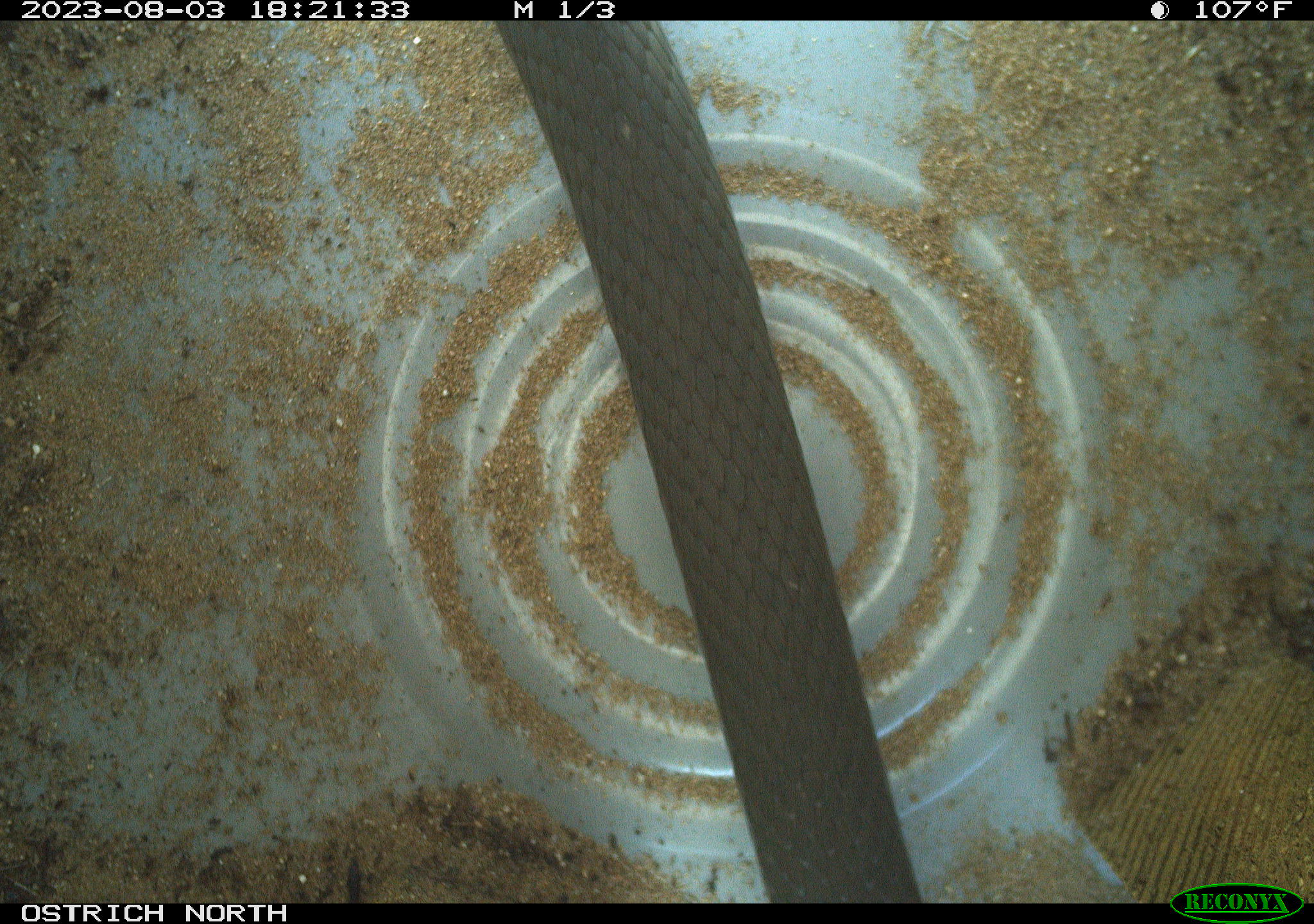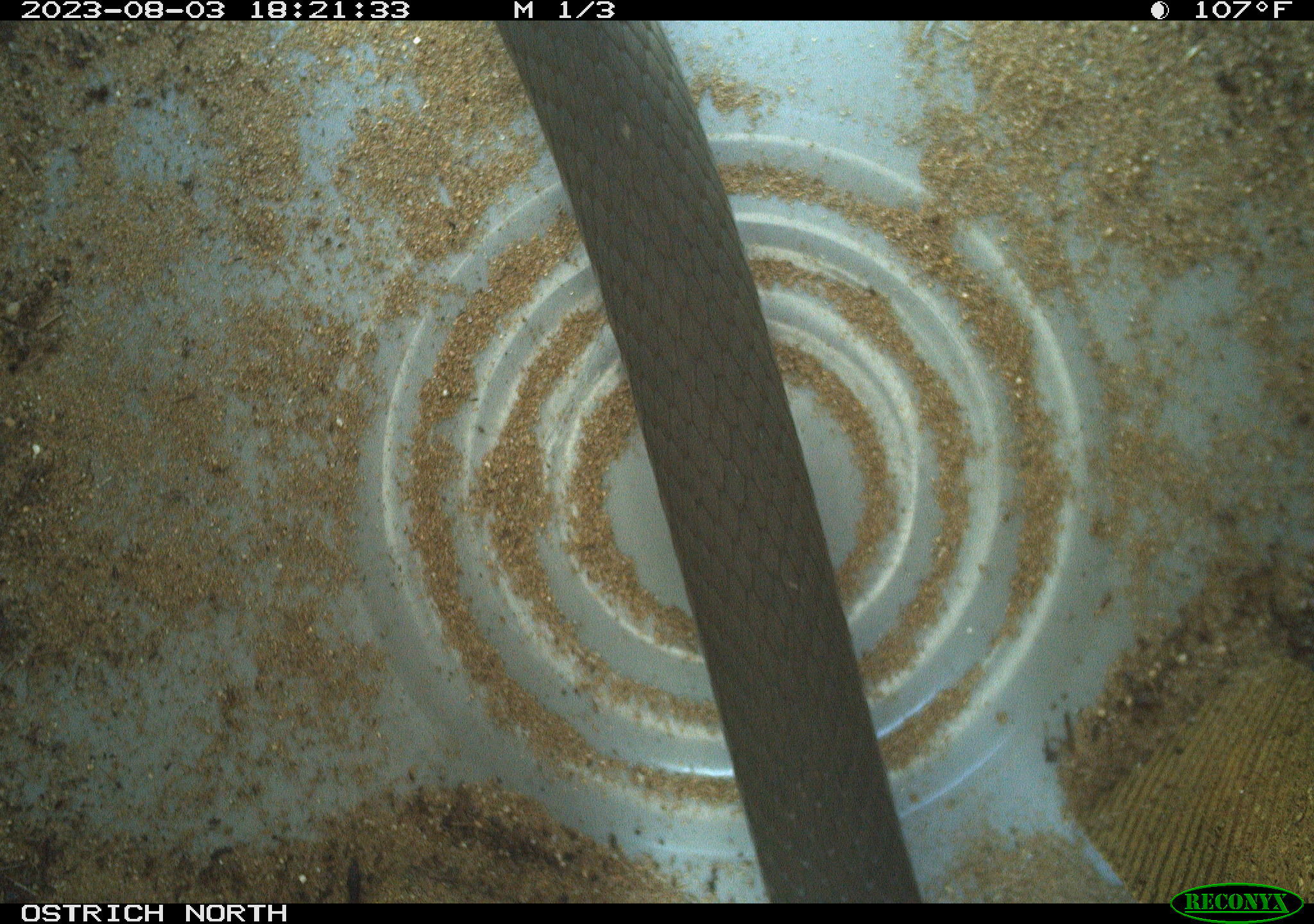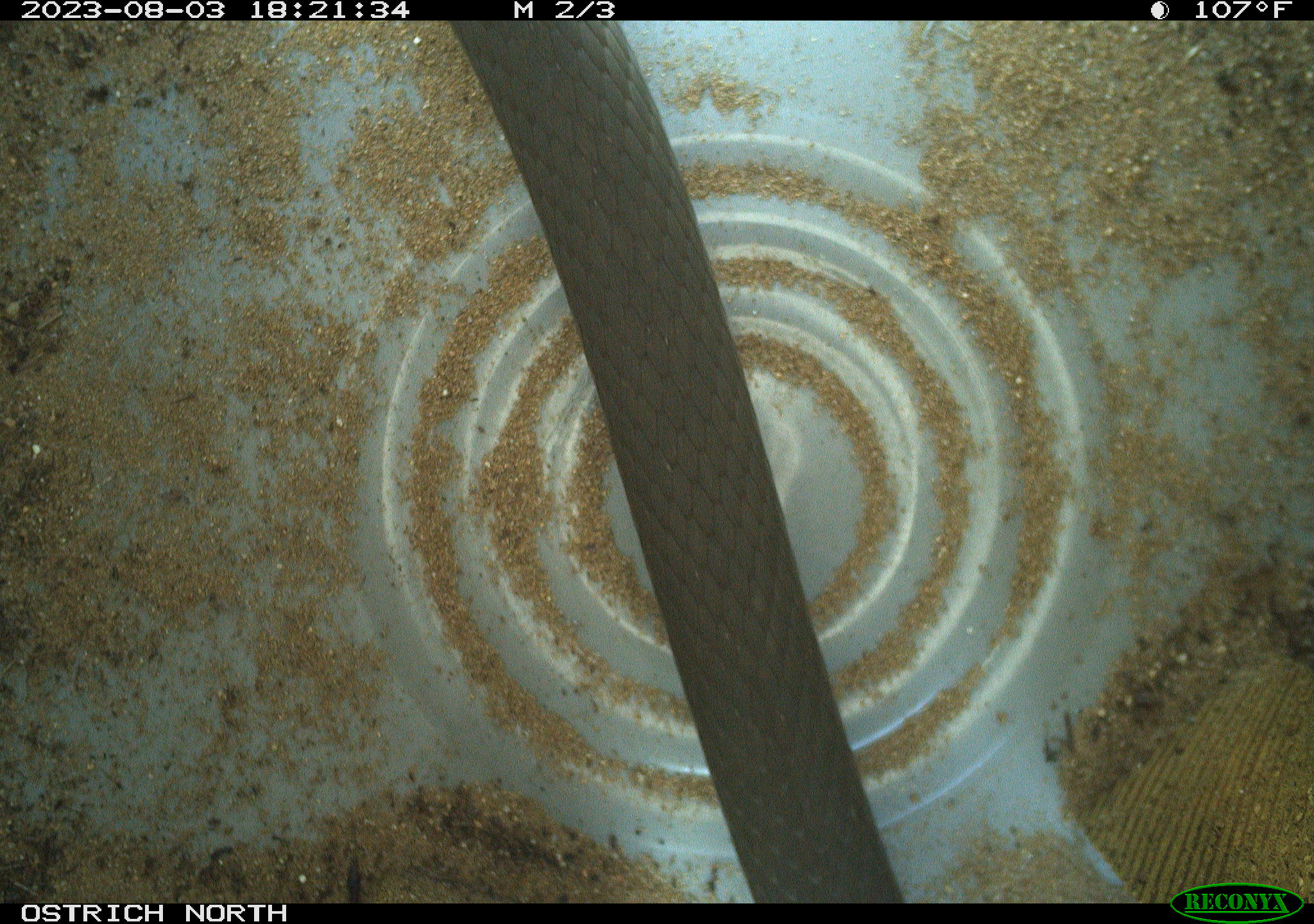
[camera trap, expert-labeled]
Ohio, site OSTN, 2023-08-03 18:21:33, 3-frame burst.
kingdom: Animalia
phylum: Chordata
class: Reptilia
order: Squamata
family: Colubridae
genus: Coluber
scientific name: Coluber constrictor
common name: eastern racer snake